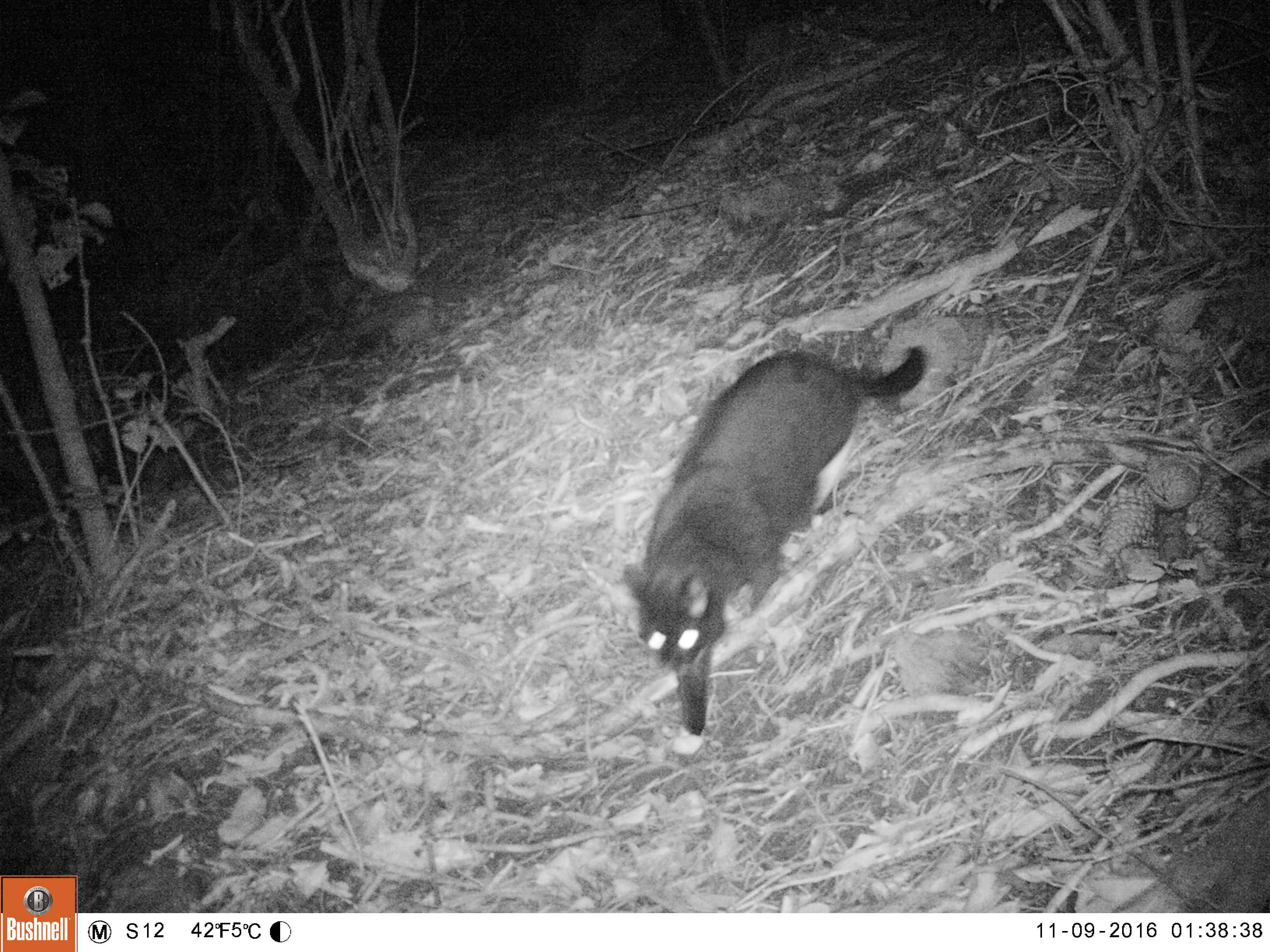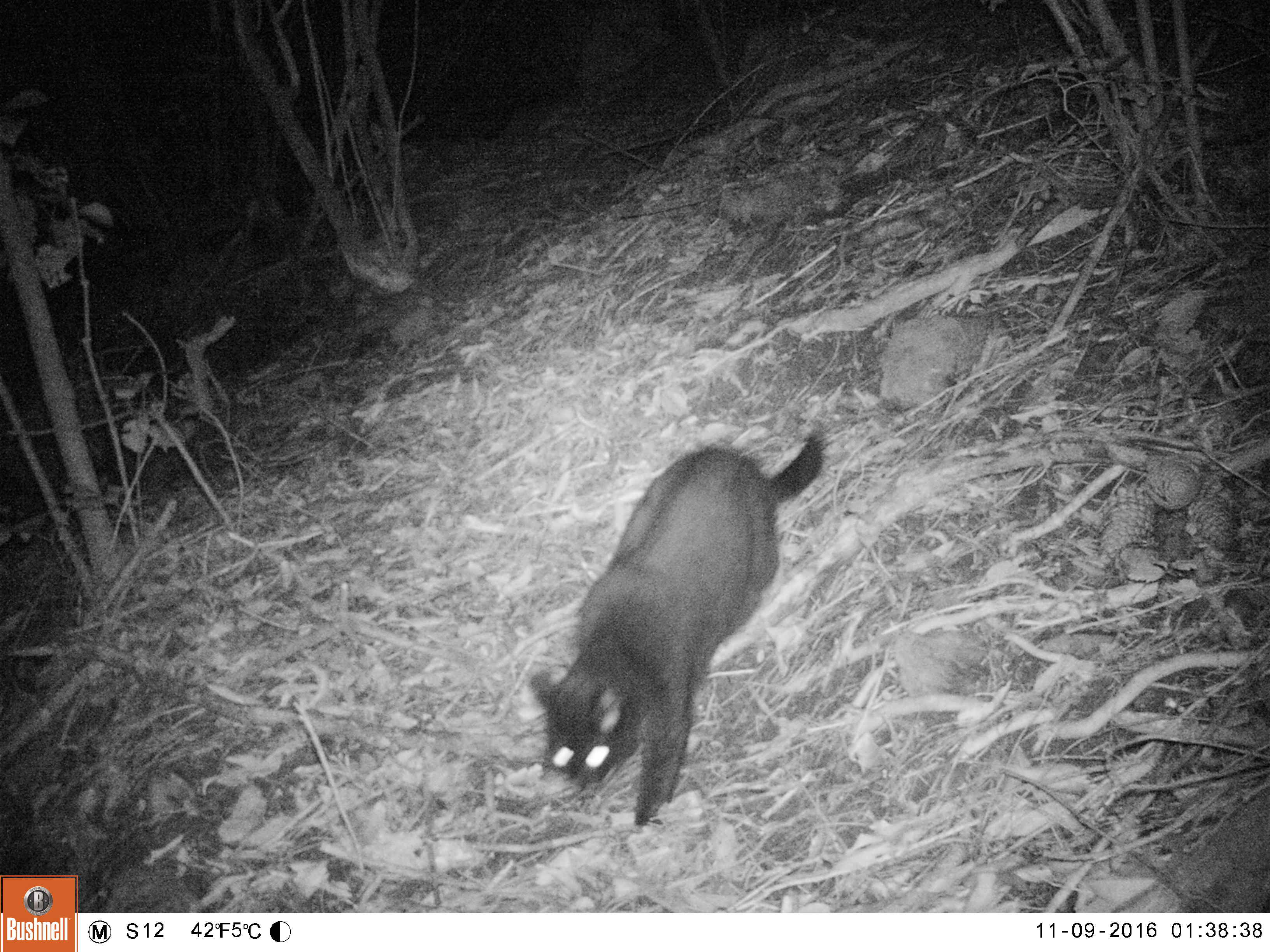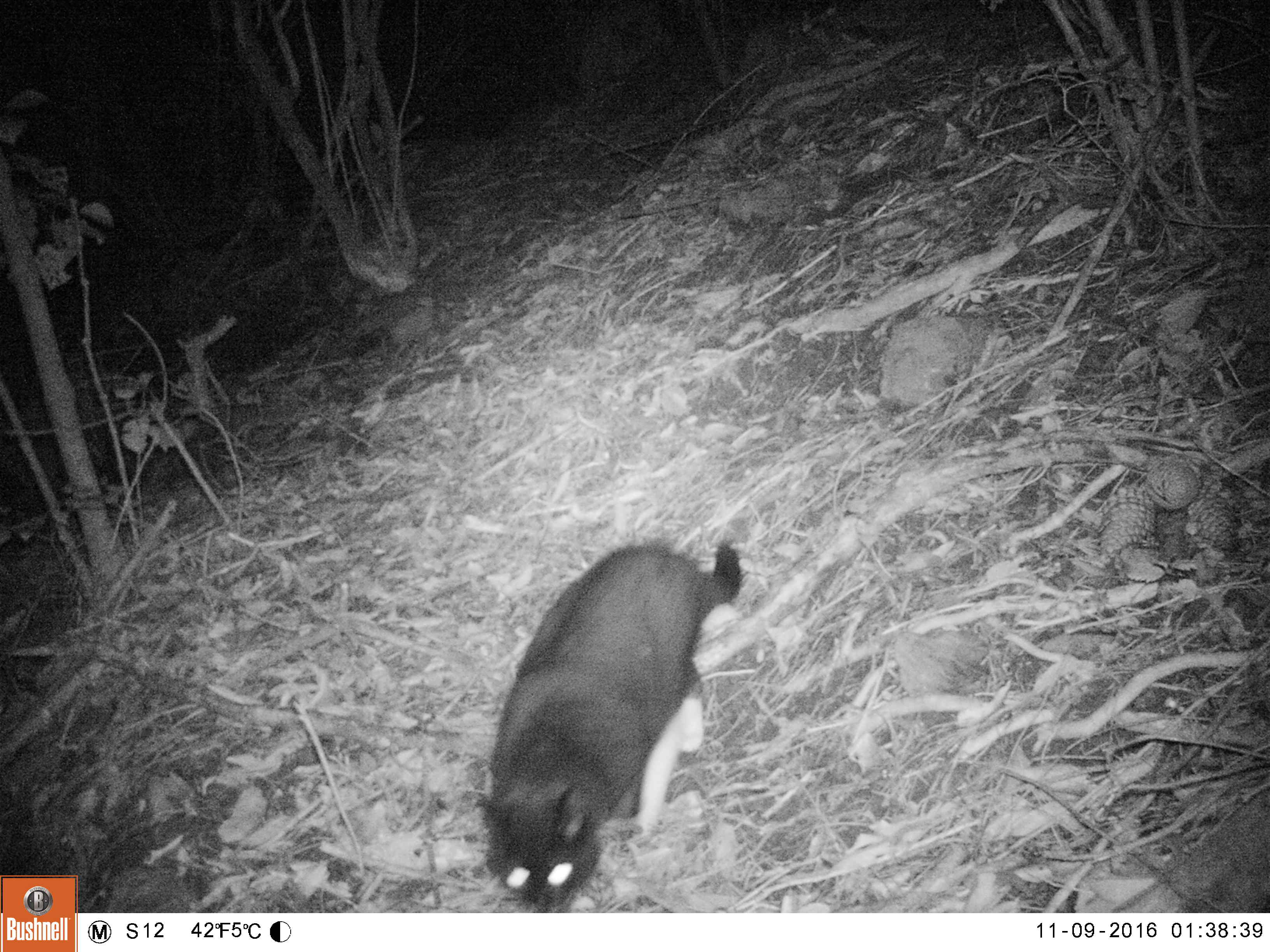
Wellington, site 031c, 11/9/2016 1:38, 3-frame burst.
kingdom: Animalia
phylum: Chordata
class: Mammalia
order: Carnivora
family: Felidae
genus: Felis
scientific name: Felis catus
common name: cat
Cat (Felis catus).